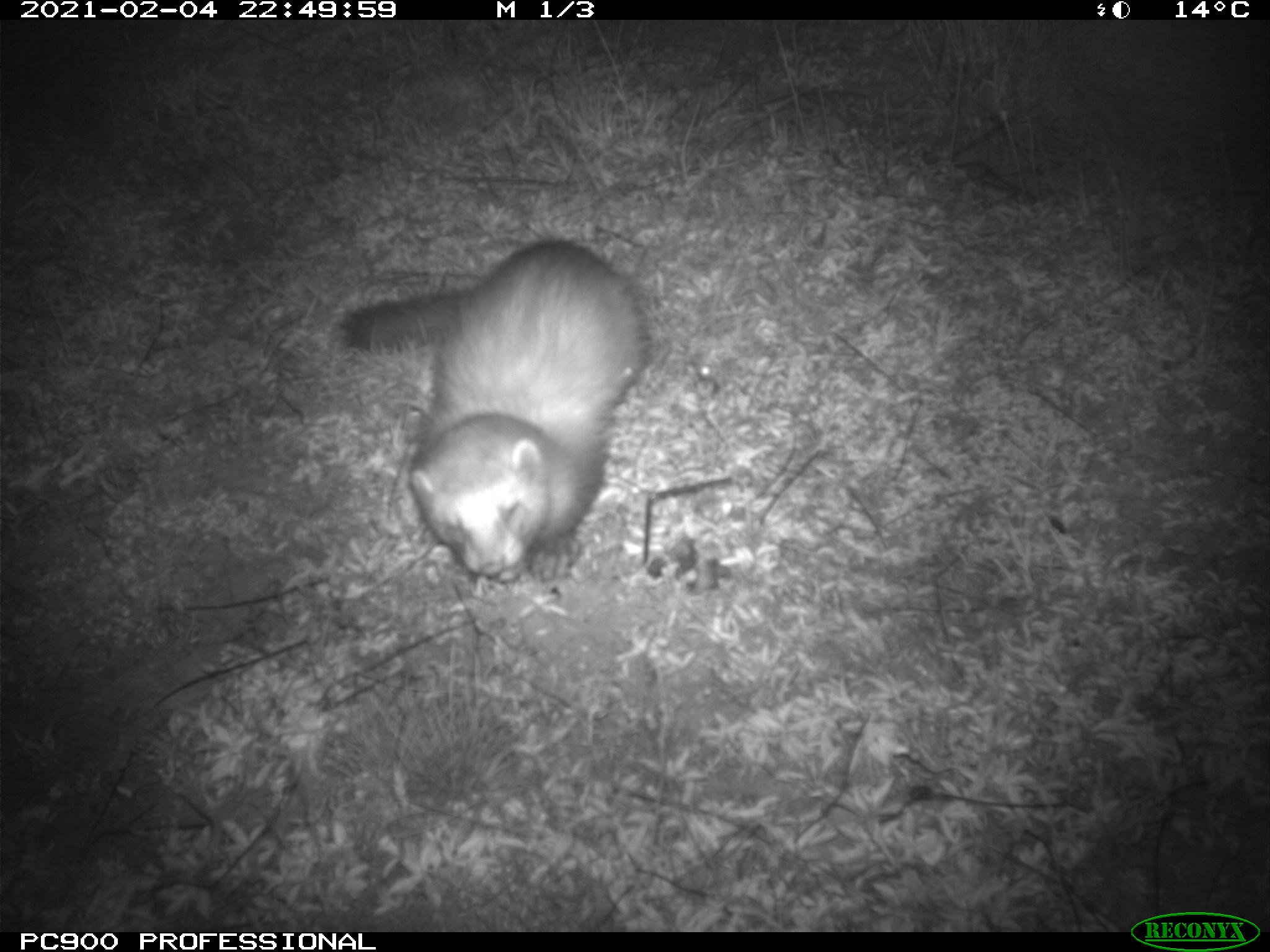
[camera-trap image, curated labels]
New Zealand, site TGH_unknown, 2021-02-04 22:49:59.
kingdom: Animalia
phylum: Chordata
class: Mammalia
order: Carnivora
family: Mustelidae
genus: Mustela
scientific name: Mustela furo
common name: ferret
Ferret (Mustela furo).